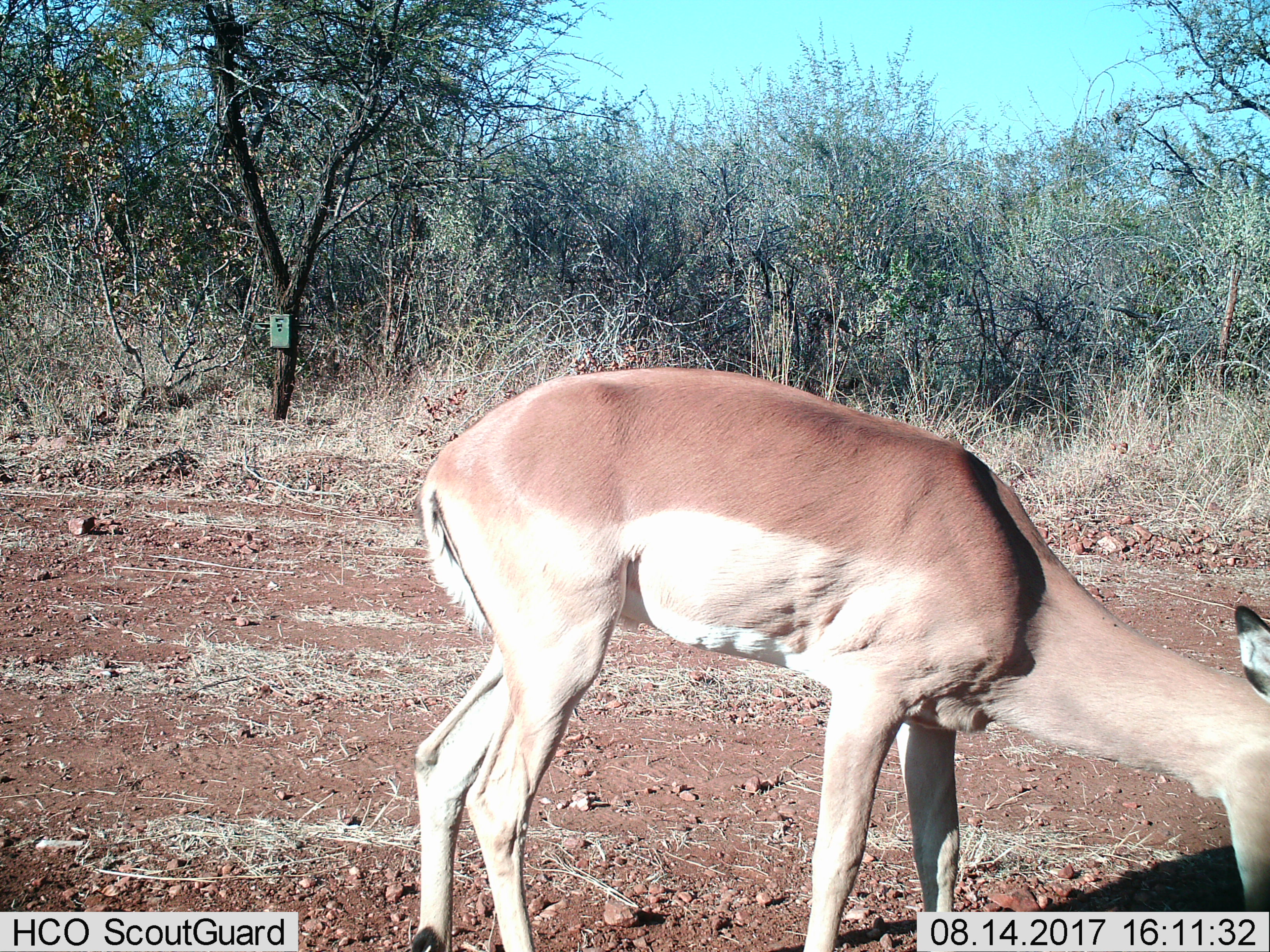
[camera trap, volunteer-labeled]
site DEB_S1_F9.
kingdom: Animalia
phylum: Chordata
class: Mammalia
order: Artiodactyla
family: Bovidae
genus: Aepyceros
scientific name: Aepyceros melampus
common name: impala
Impala (Aepyceros melampus), count 1. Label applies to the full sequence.